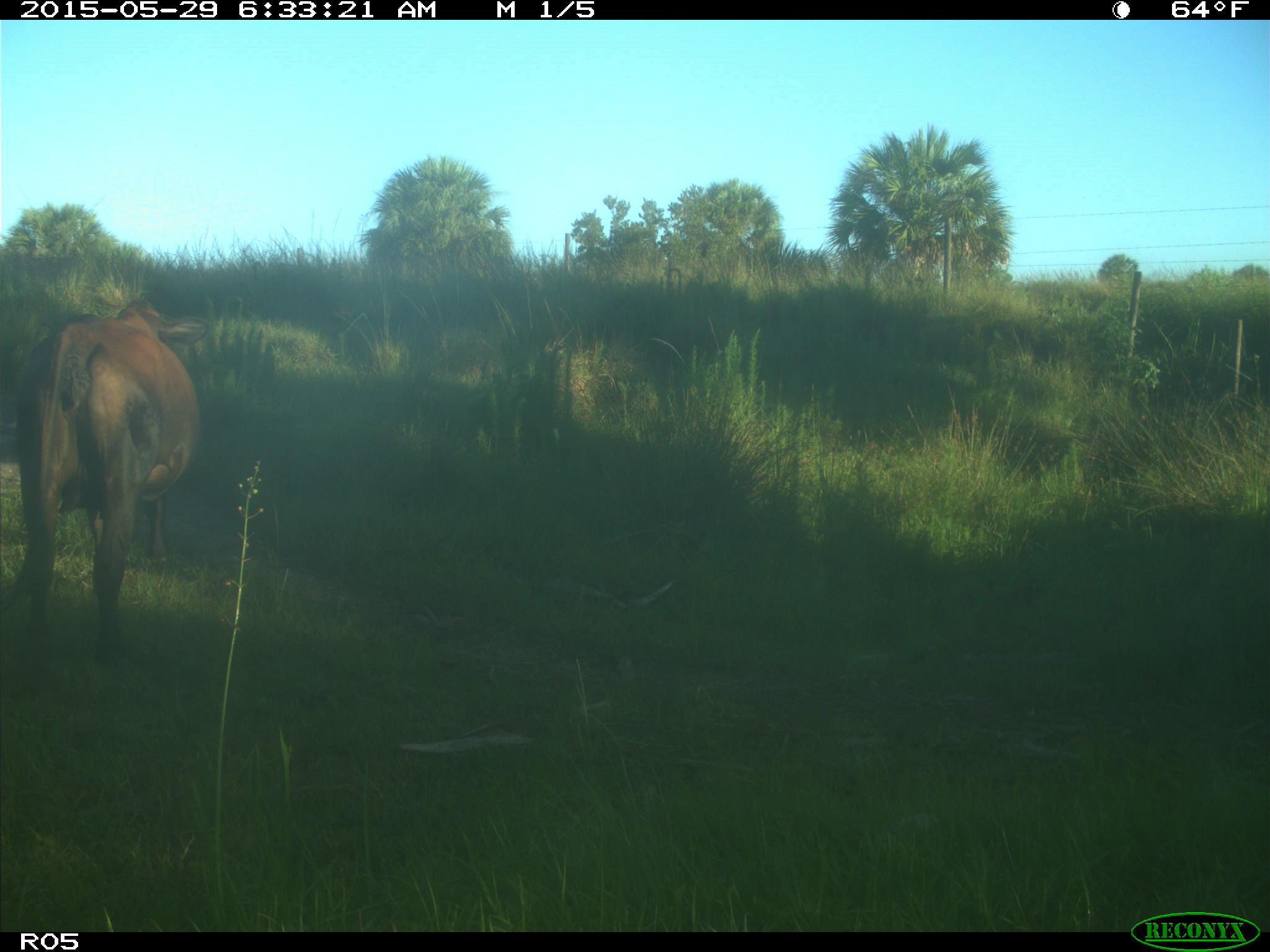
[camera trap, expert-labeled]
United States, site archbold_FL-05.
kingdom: Animalia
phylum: Chordata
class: Mammalia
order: Artiodactyla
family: Bovidae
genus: Bos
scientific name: Bos taurus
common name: domestic cow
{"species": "Bos taurus (domestic cow)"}